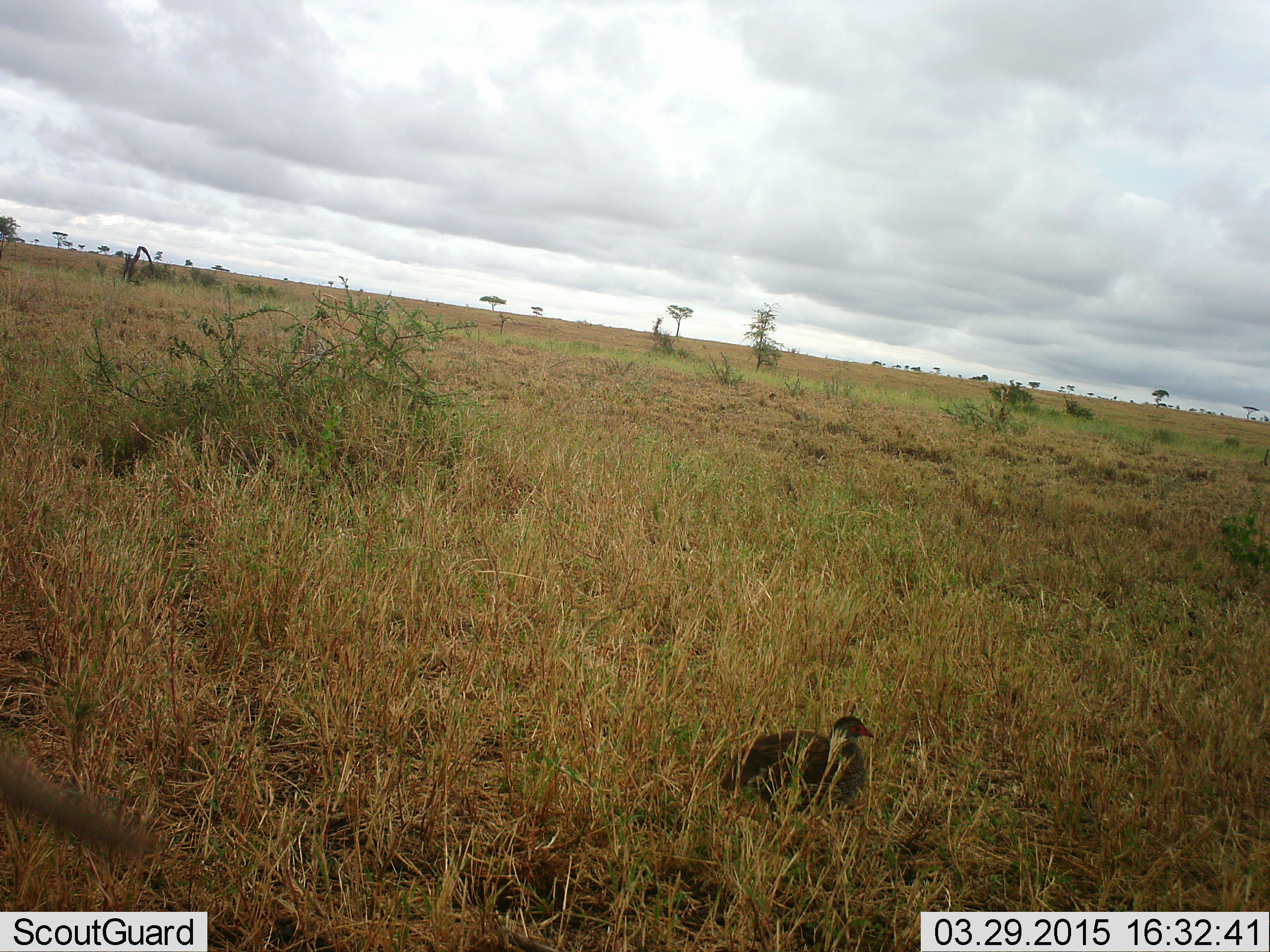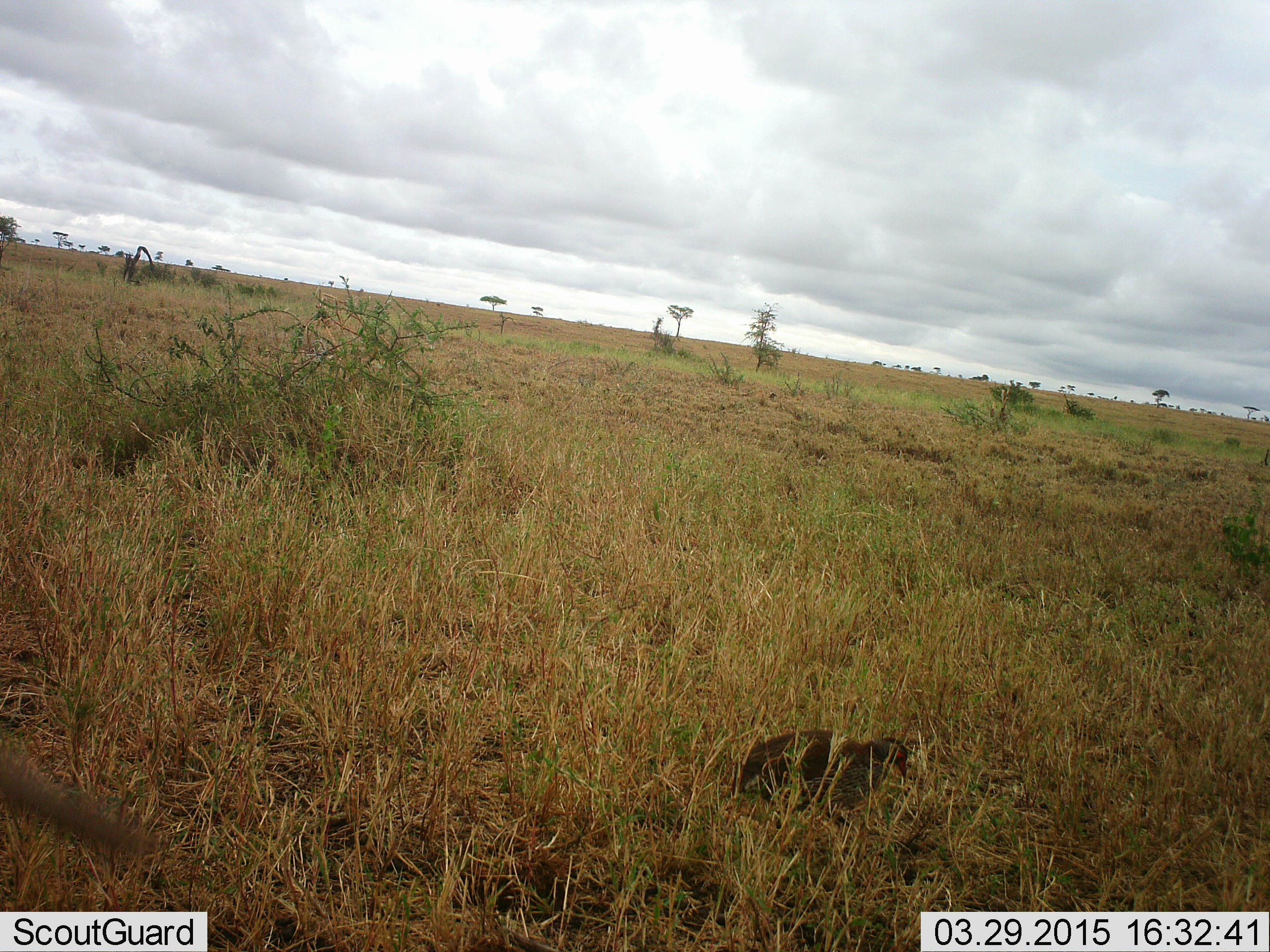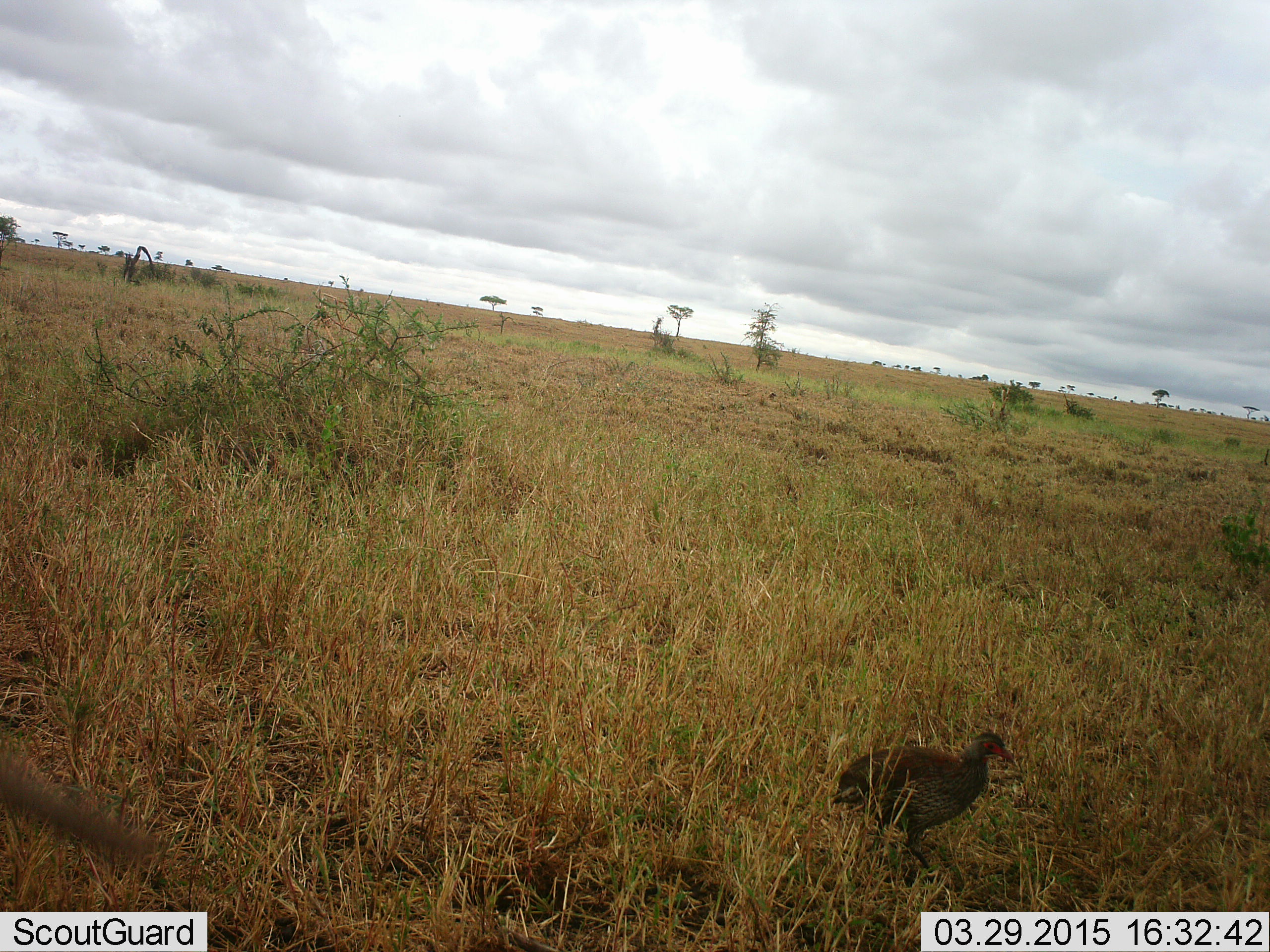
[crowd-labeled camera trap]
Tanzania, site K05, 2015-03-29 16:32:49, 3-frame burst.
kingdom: Animalia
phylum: Chordata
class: Aves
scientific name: Aves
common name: bird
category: otherbird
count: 1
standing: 10%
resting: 0%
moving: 90%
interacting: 0%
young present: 0%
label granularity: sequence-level